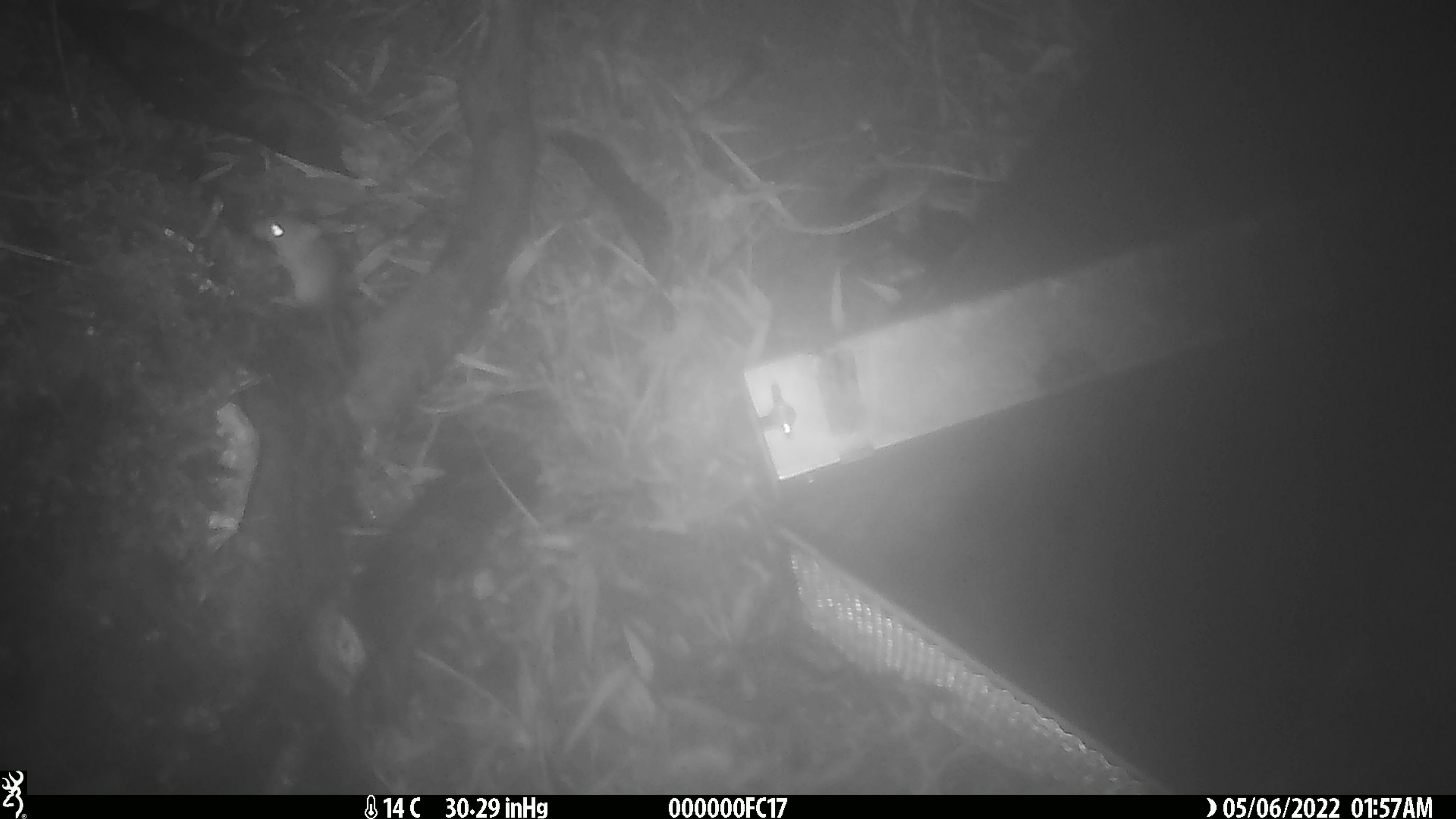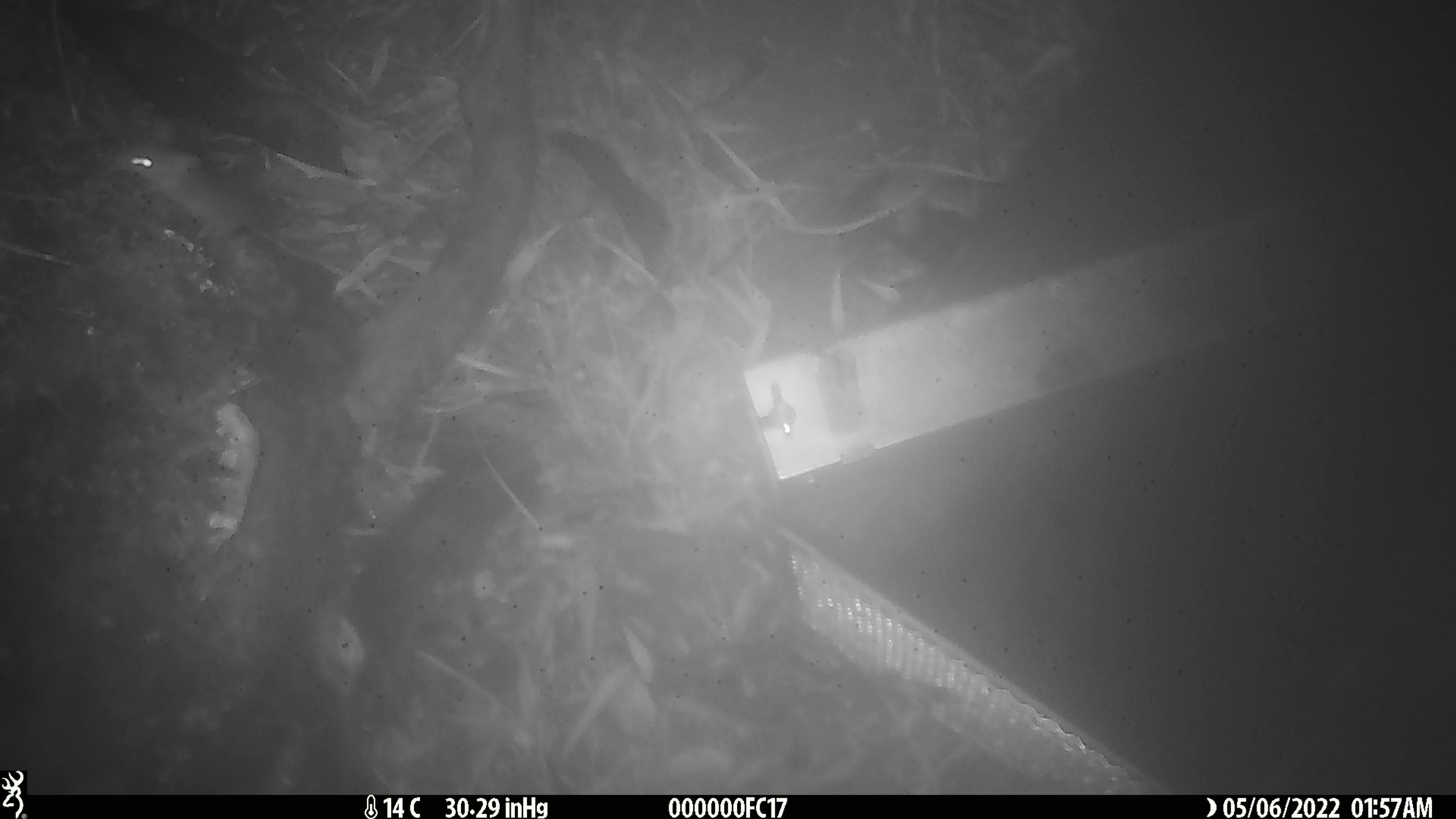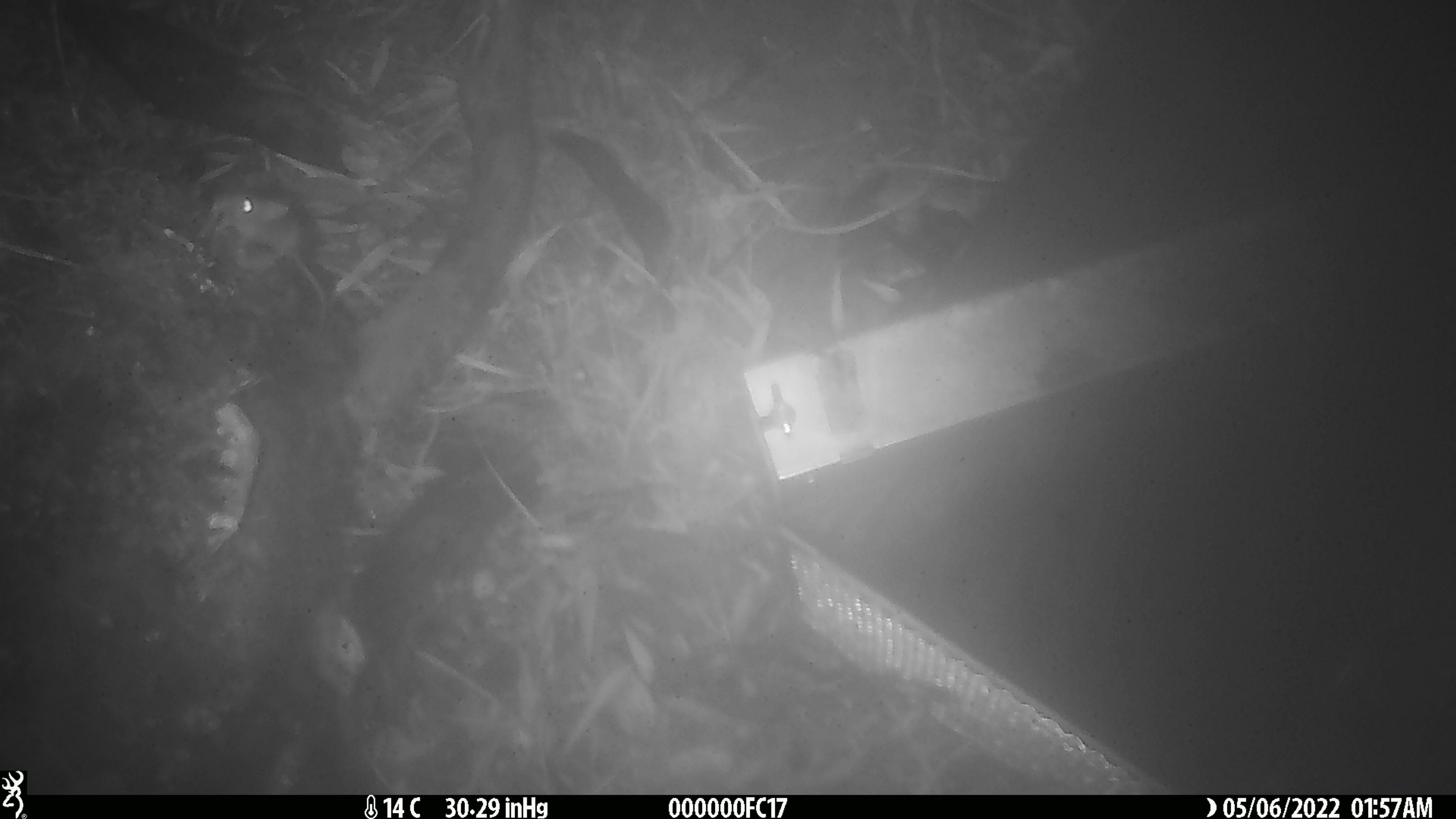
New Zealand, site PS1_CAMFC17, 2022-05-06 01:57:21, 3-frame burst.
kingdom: Animalia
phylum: Chordata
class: Mammalia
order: Rodentia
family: Muridae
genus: Mus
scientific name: Mus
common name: mouse